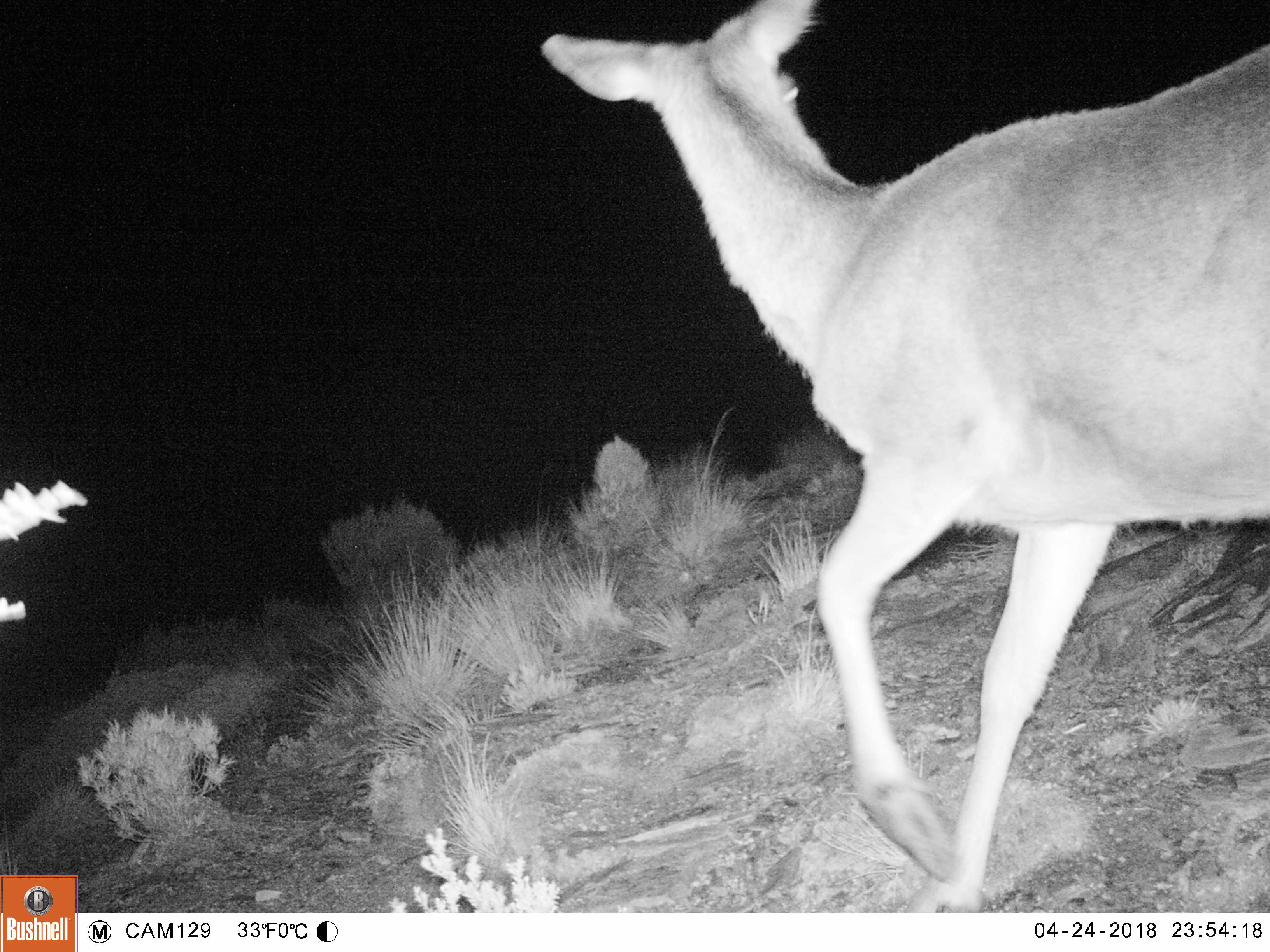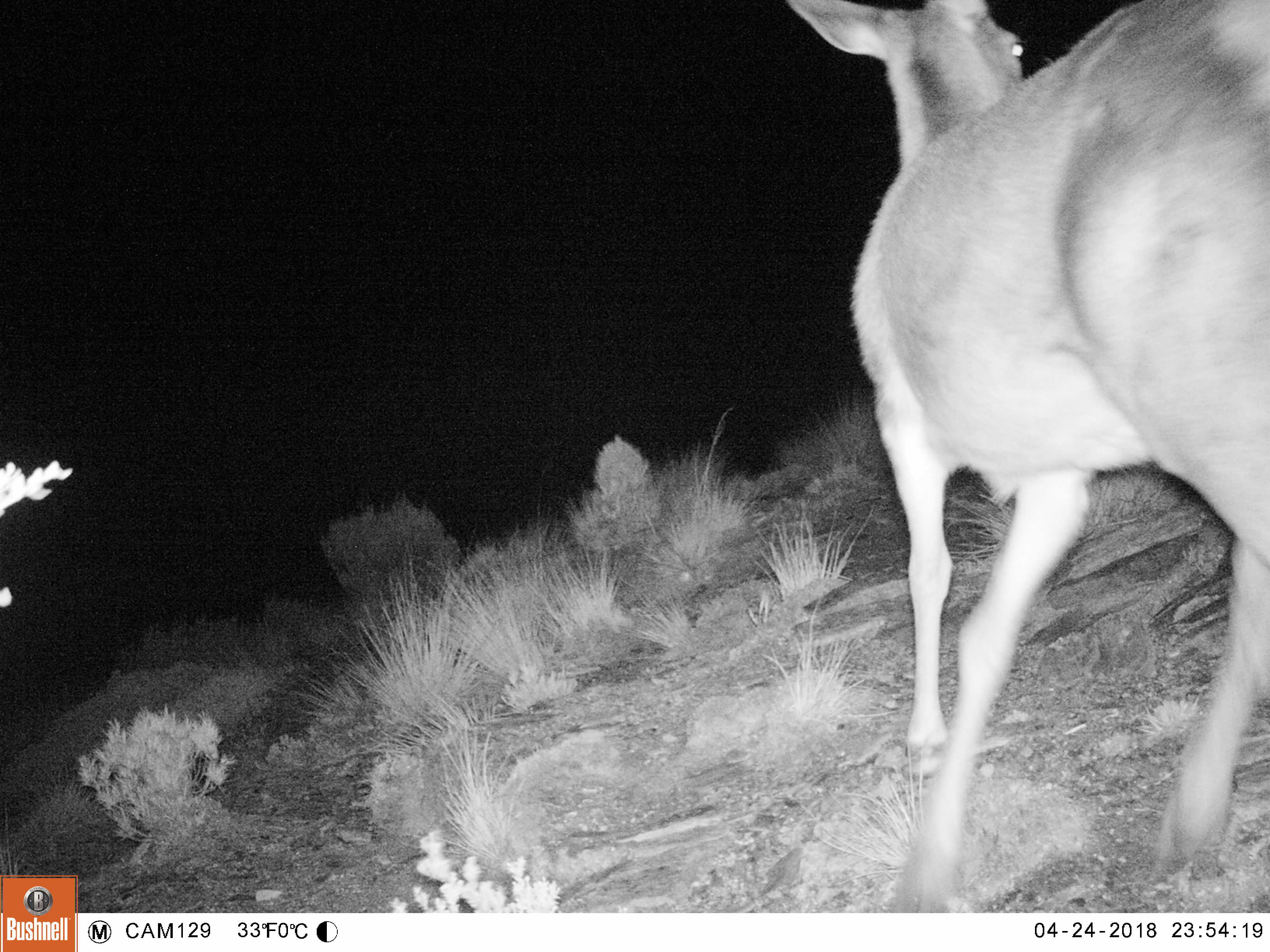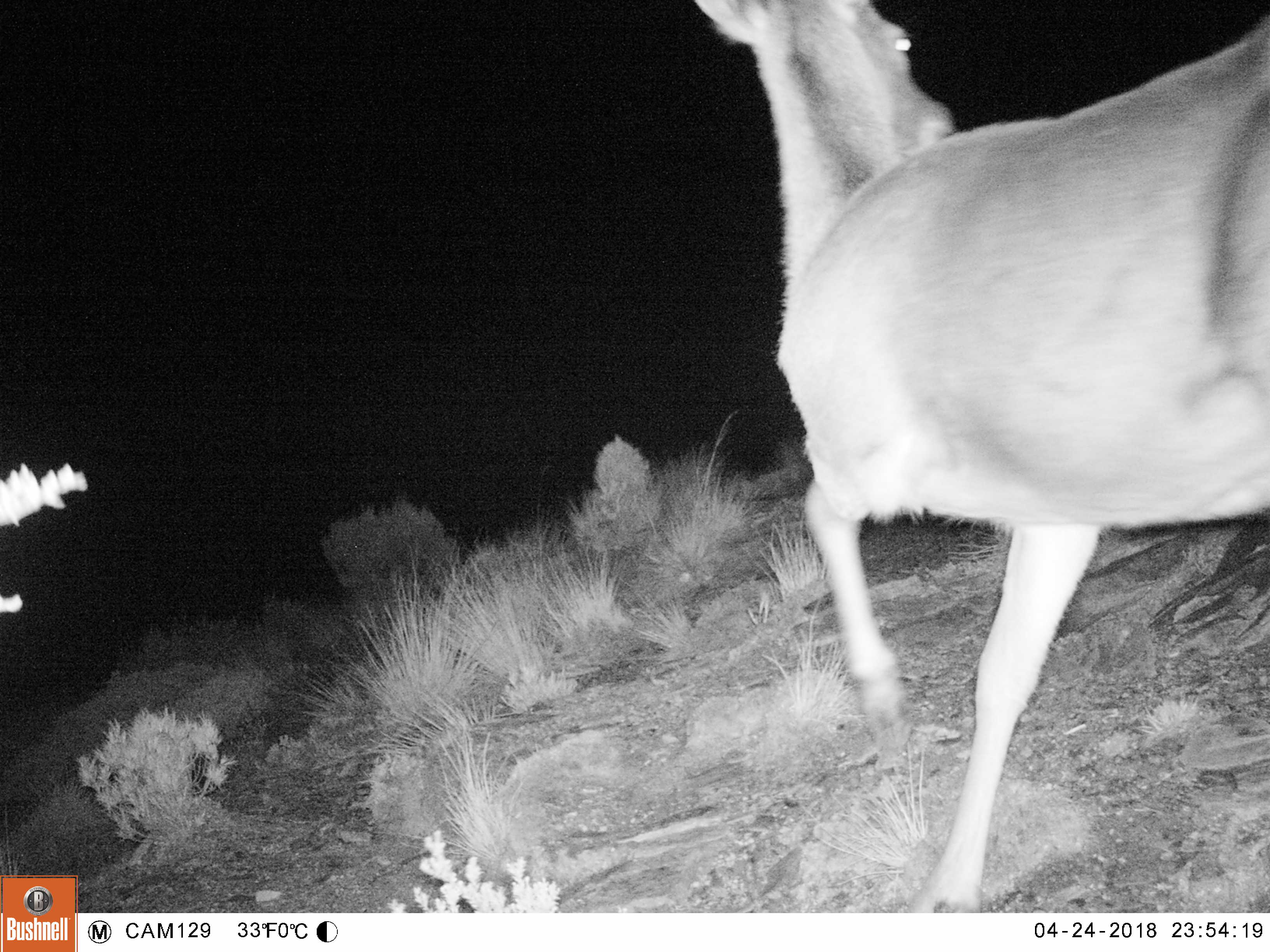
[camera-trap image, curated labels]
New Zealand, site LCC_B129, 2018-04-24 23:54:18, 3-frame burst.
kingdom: Animalia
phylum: Chordata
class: Mammalia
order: Artiodactyla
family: Cervidae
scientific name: Cervidae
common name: deer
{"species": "deer (Cervidae)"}